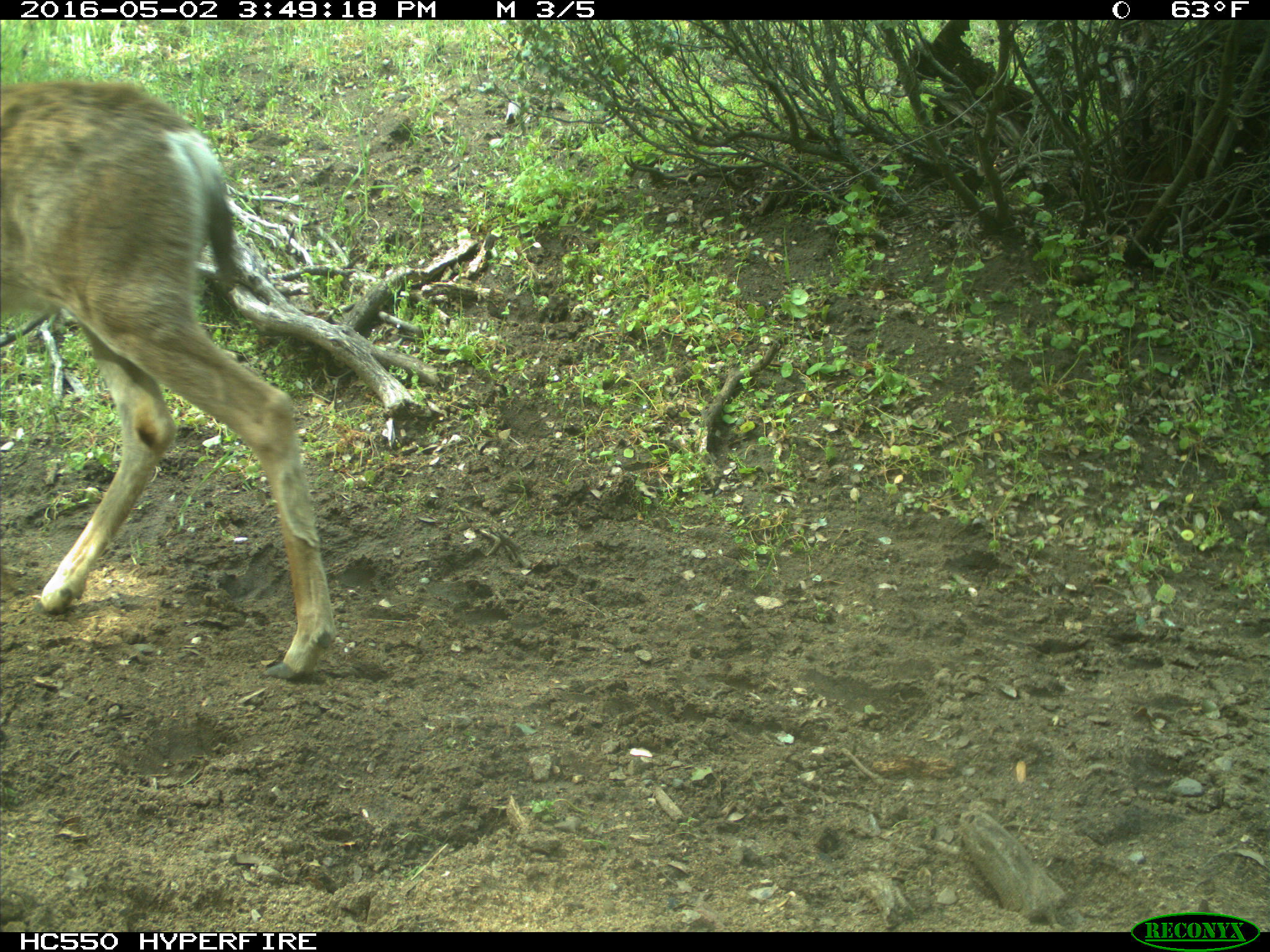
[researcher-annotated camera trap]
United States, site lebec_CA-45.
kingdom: Animalia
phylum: Chordata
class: Mammalia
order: Artiodactyla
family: Cervidae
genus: Odocoileus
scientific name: Odocoileus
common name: deer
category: unidentified deer